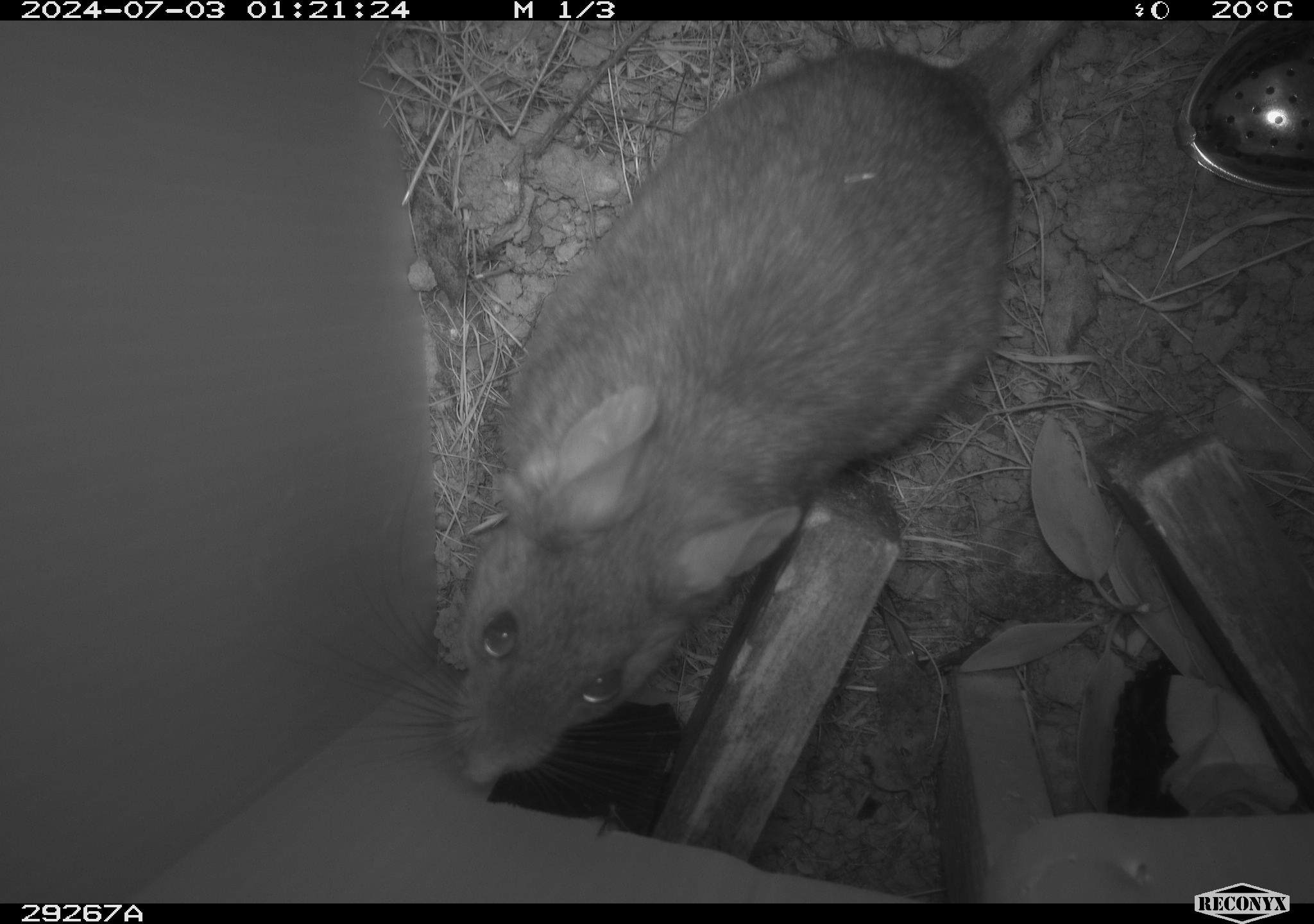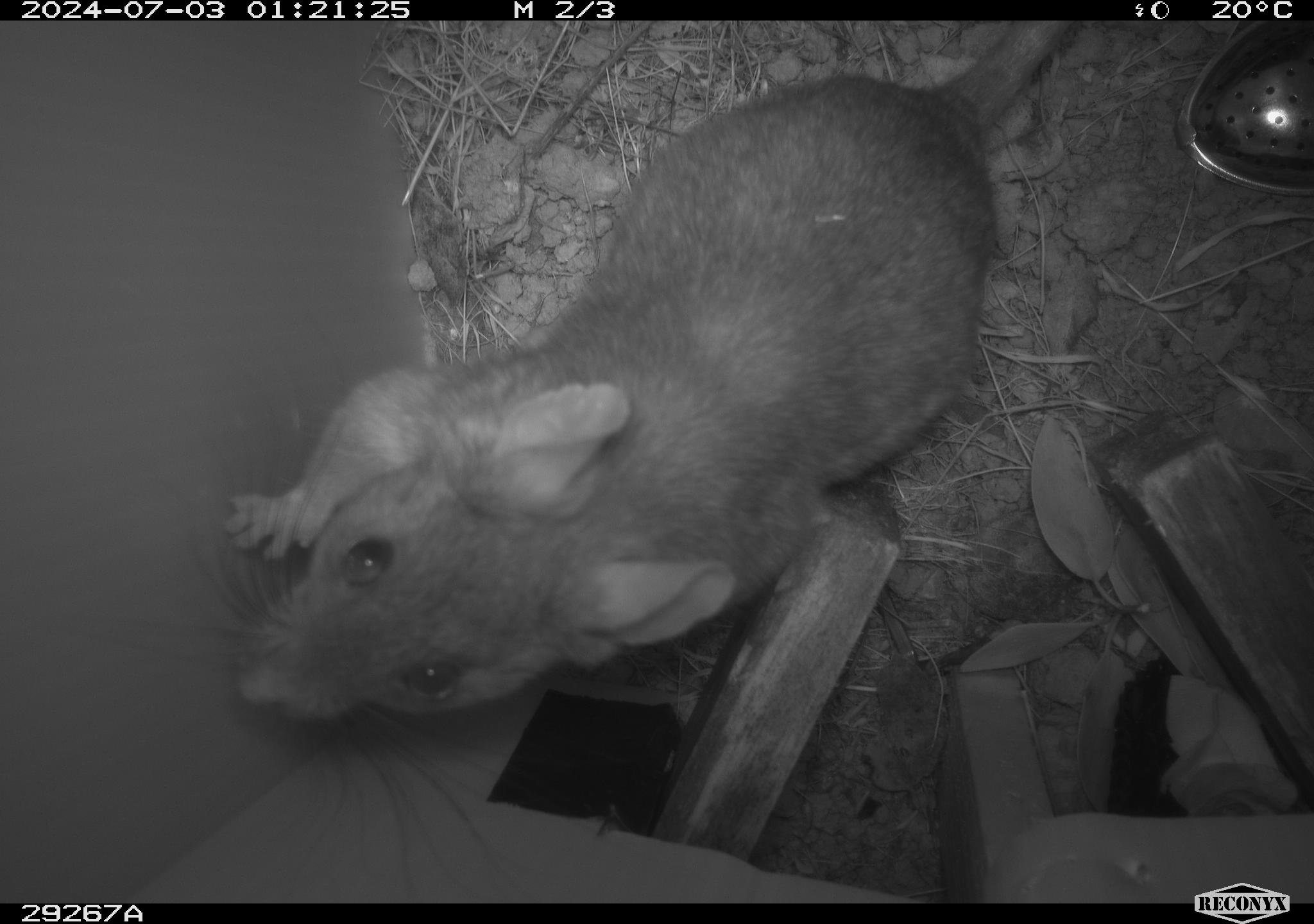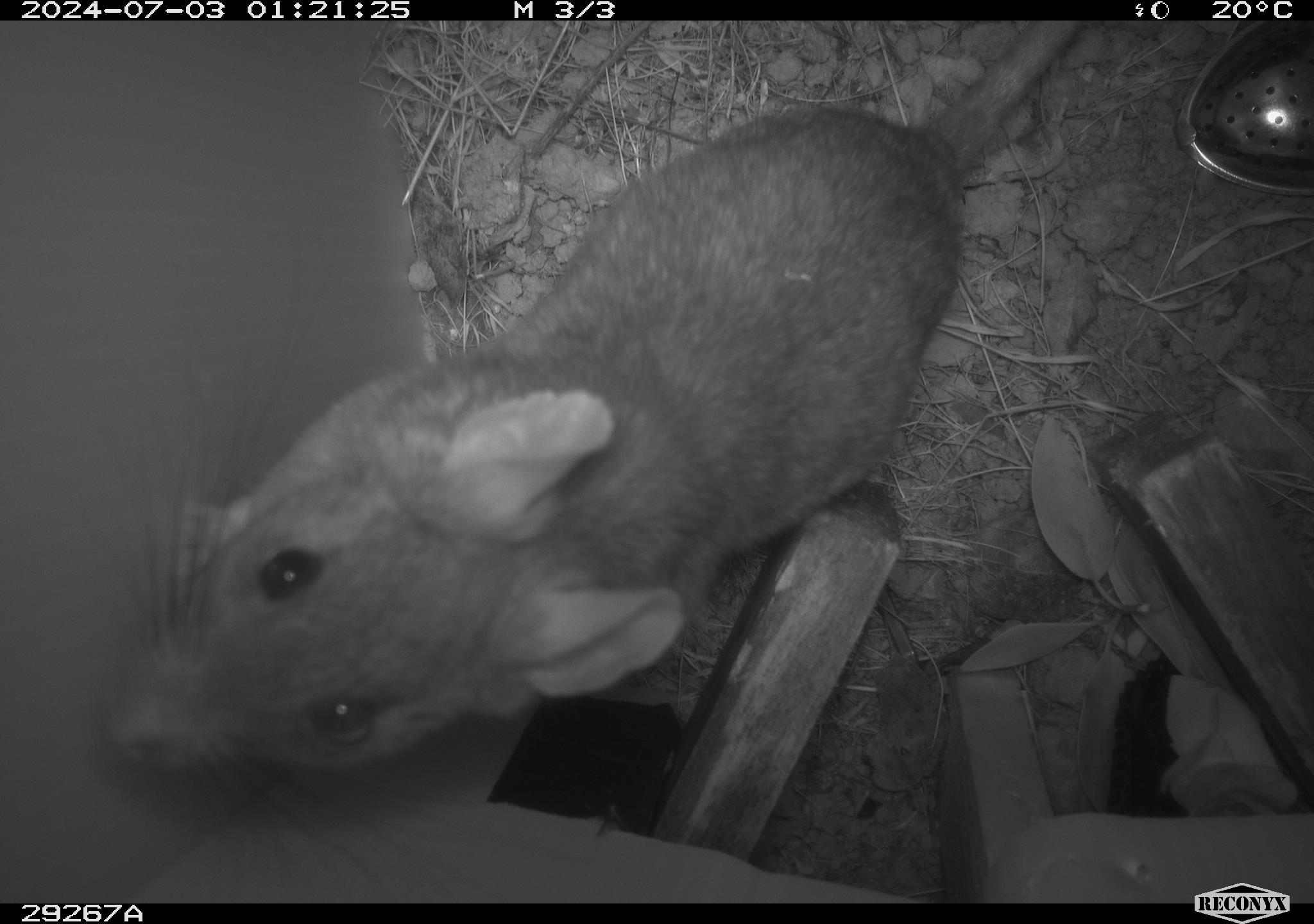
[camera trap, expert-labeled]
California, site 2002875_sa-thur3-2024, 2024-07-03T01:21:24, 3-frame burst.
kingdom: Animalia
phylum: Chordata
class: Mammalia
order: Rodentia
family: Cricetidae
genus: Neotoma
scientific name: Neotoma fuscipes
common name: dusky-footed woodrat